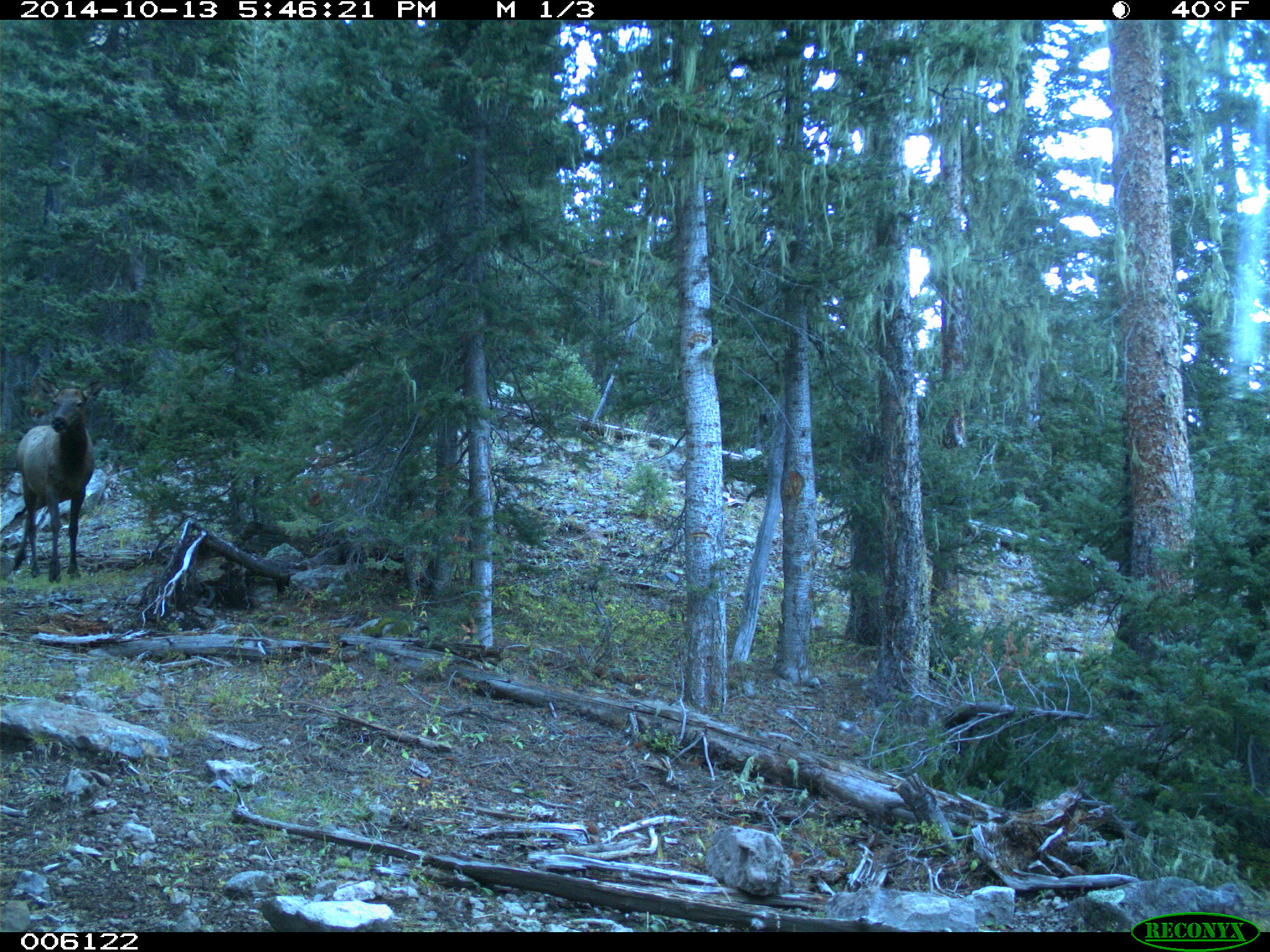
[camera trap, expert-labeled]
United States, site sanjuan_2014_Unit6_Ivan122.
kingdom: Animalia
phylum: Chordata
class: Mammalia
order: Artiodactyla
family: Cervidae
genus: Cervus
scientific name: Cervus elaphus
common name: red deer